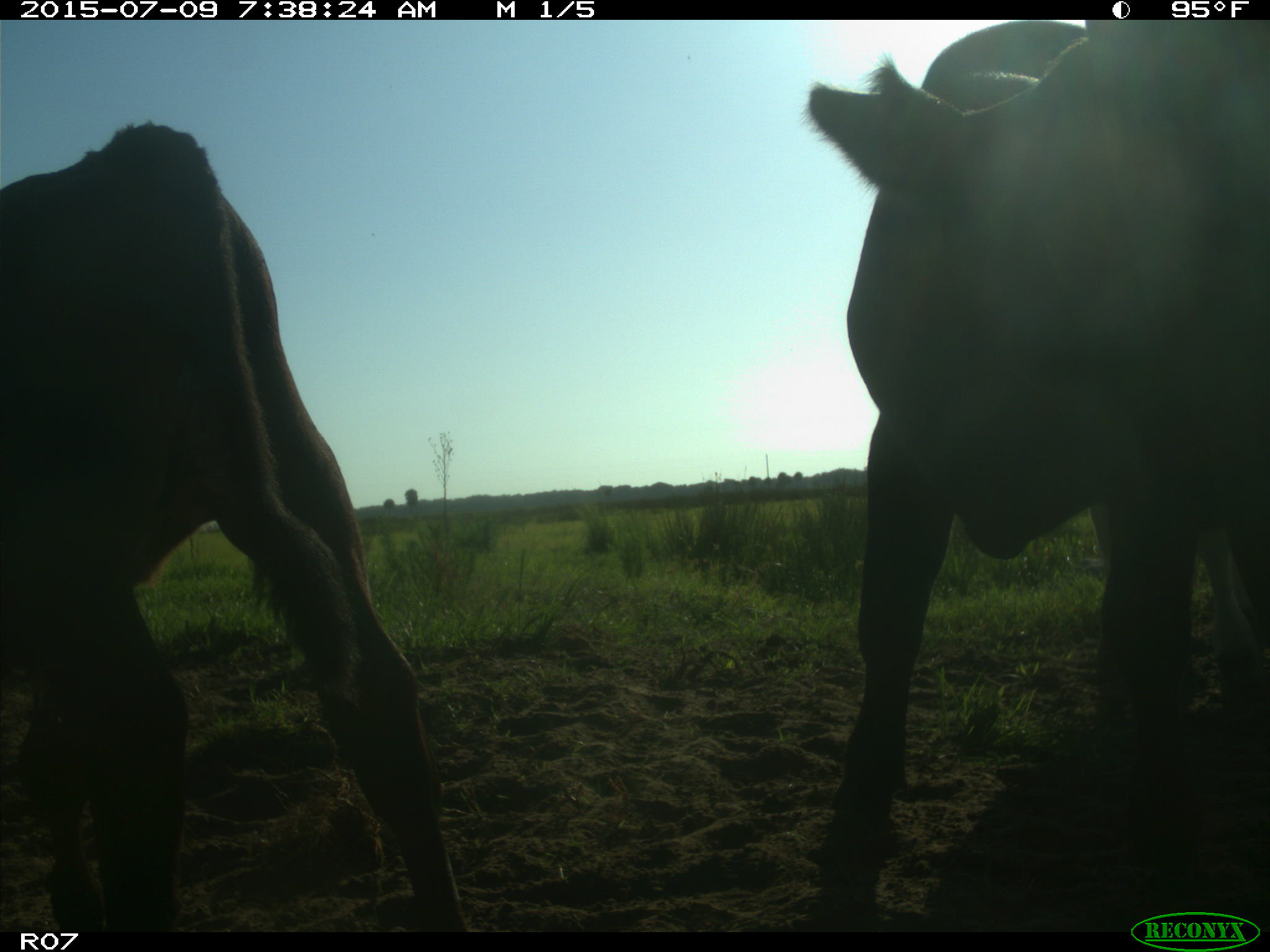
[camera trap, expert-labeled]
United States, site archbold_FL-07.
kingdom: Animalia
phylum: Chordata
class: Mammalia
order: Artiodactyla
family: Bovidae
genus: Bos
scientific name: Bos taurus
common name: domestic cow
Bos taurus (domestic cow).